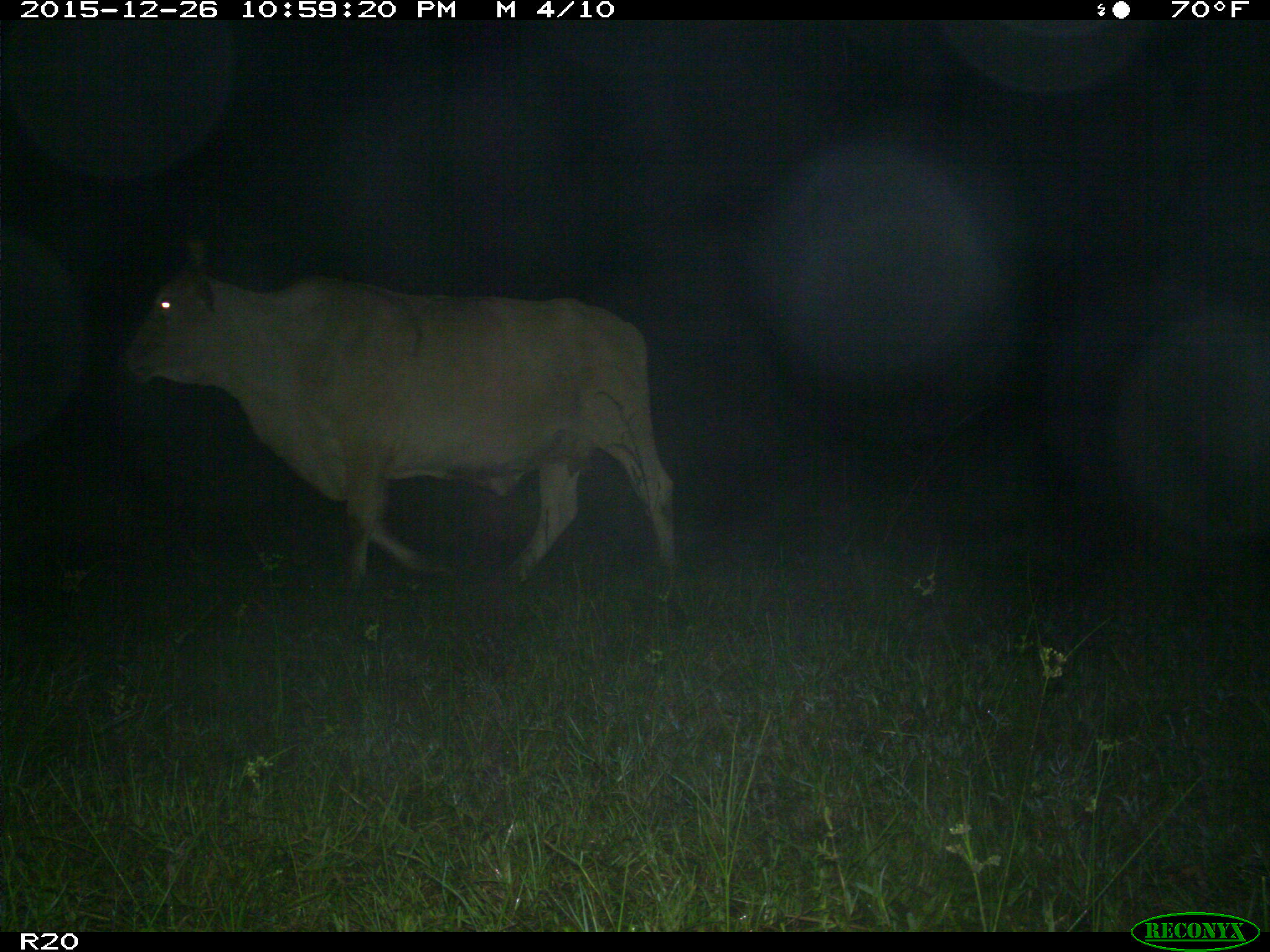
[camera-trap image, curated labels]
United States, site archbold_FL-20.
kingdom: Animalia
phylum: Chordata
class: Mammalia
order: Artiodactyla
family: Bovidae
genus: Bos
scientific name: Bos taurus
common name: domestic cow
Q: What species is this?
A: Bos taurus (domestic cow).